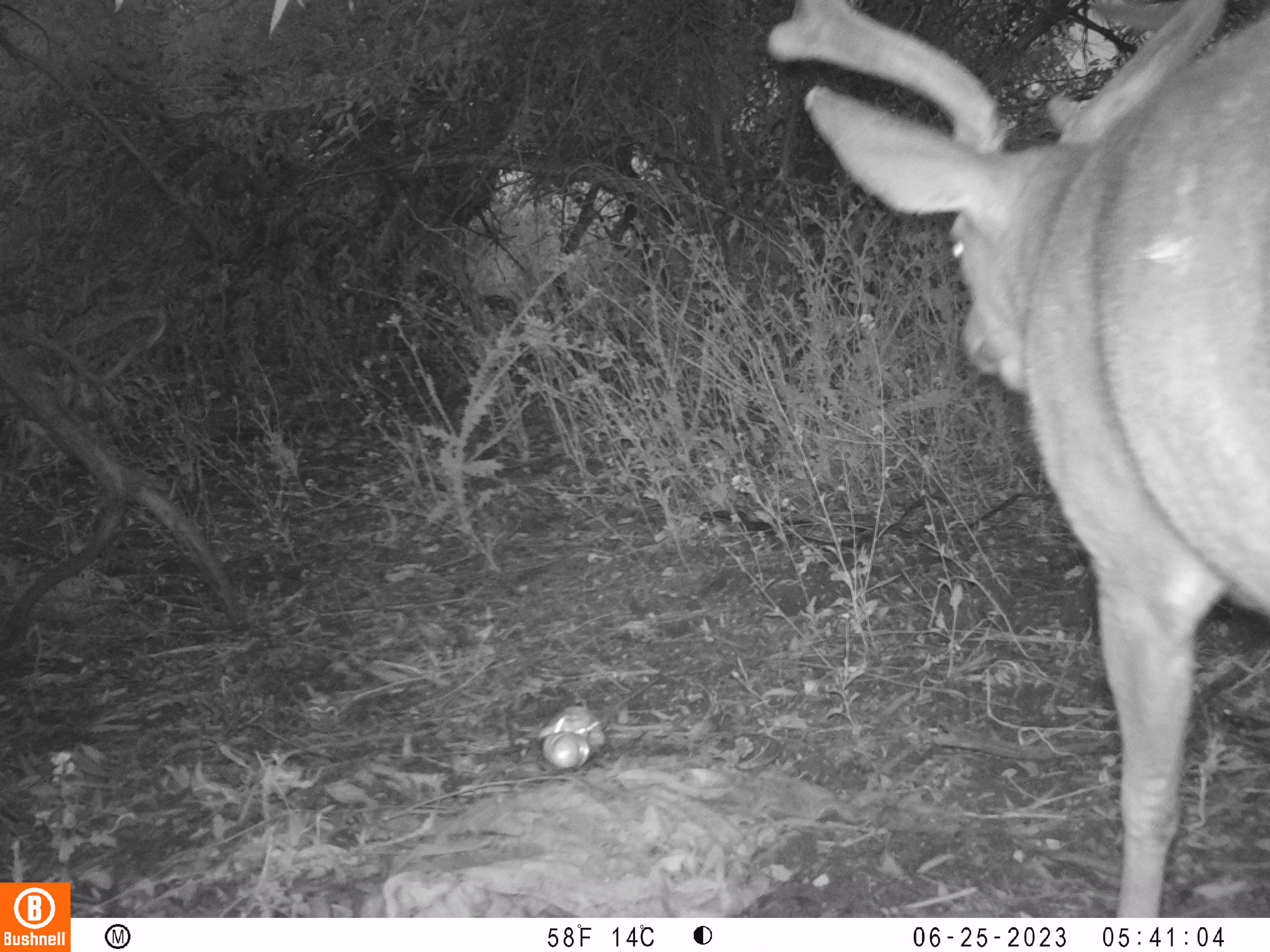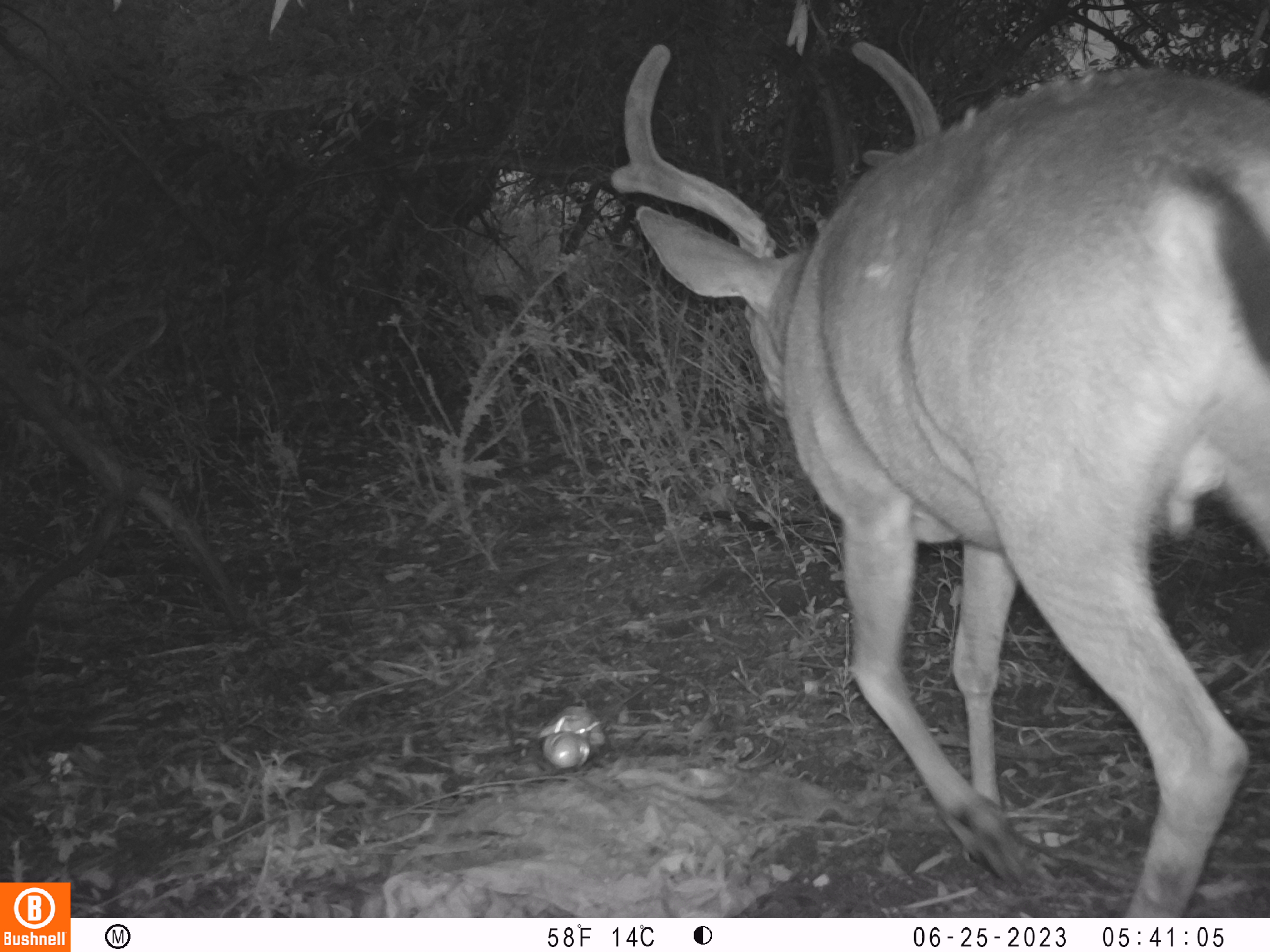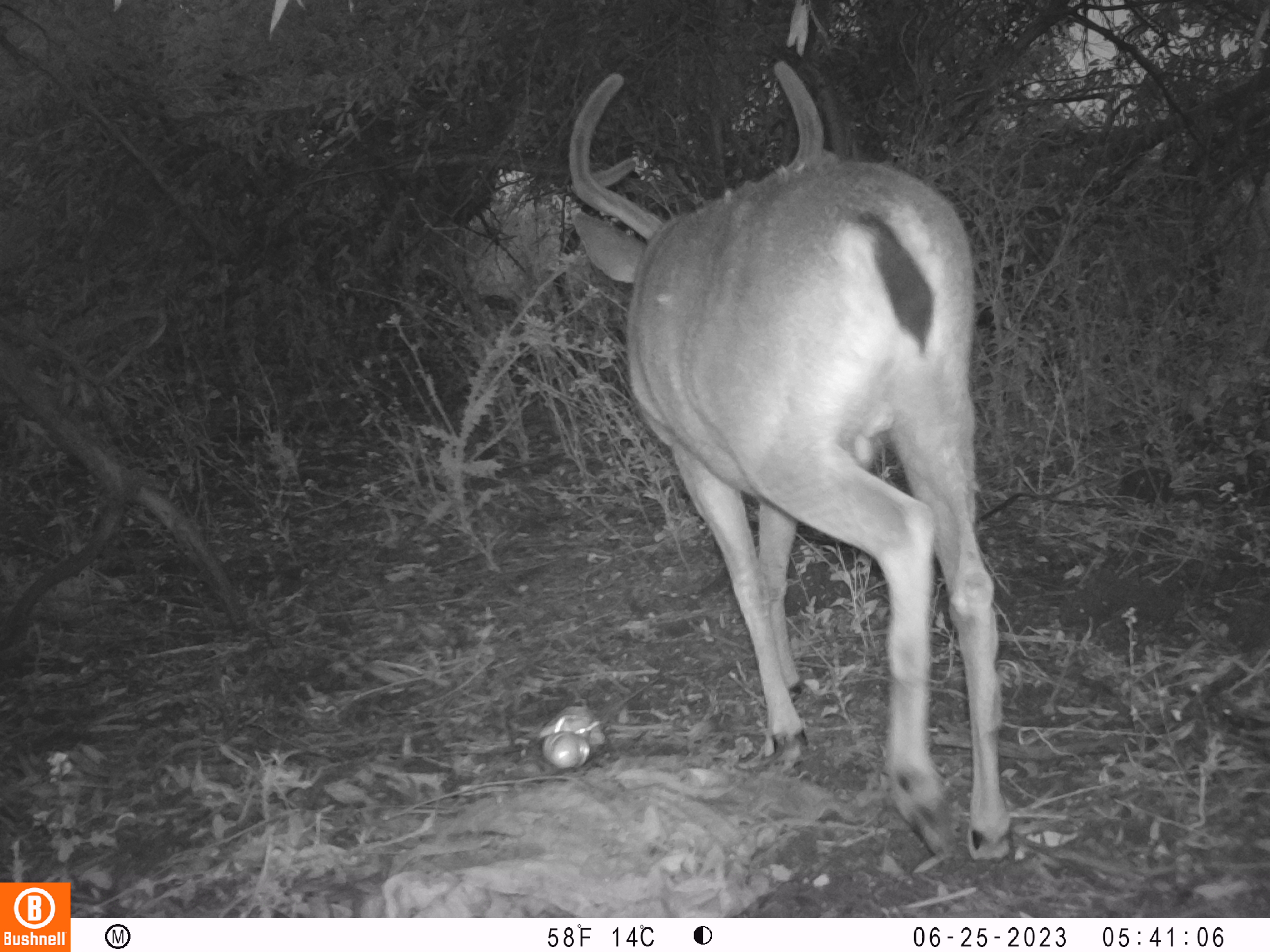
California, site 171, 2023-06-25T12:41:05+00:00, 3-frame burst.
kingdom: Animalia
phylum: Chordata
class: Mammalia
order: Artiodactyla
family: Cervidae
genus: Odocoileus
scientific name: Odocoileus hemionus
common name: mule deer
Mule deer (Odocoileus hemionus).